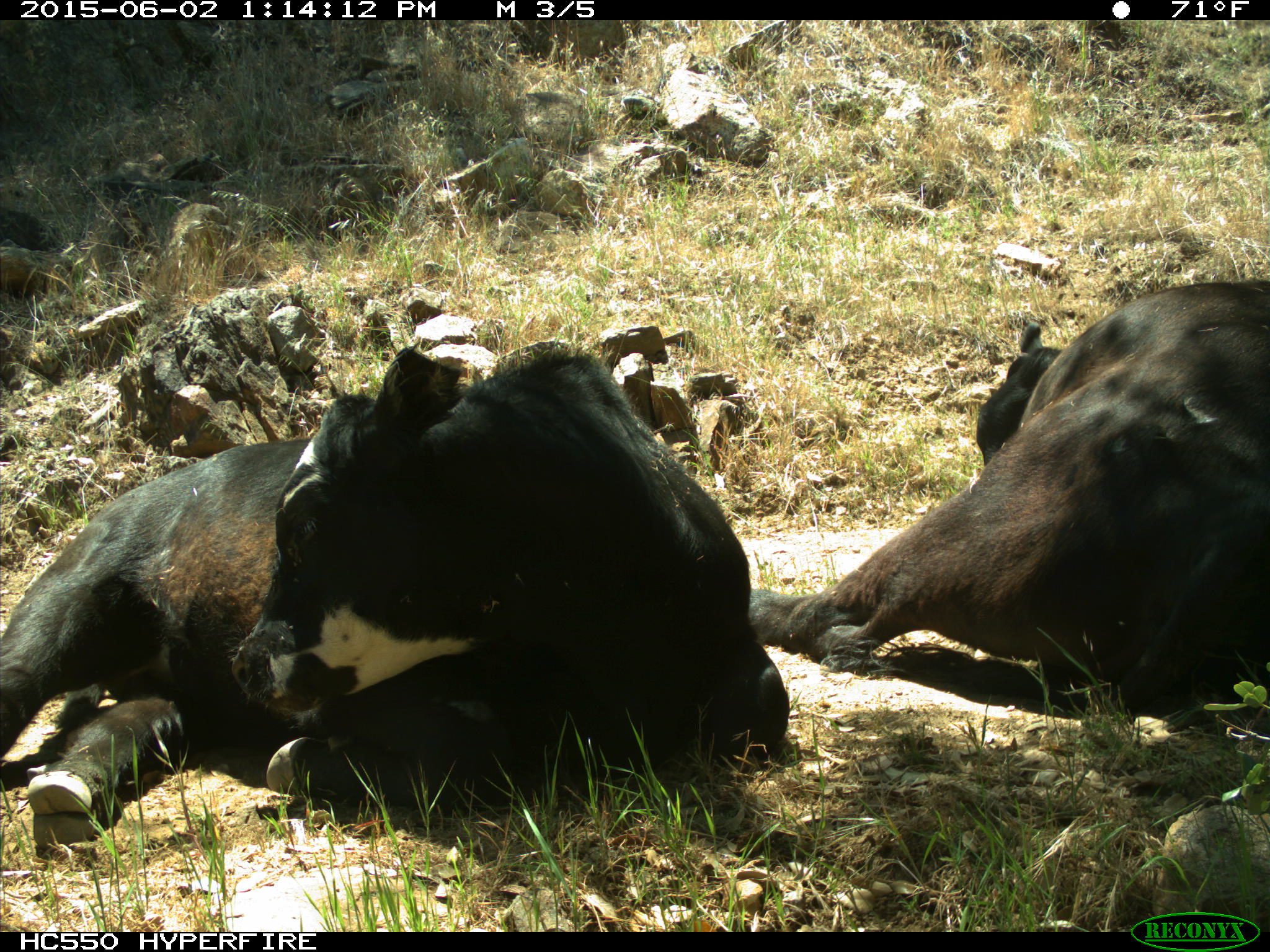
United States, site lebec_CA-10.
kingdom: Animalia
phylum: Chordata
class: Mammalia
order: Artiodactyla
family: Bovidae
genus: Bos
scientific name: Bos taurus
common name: domestic cow